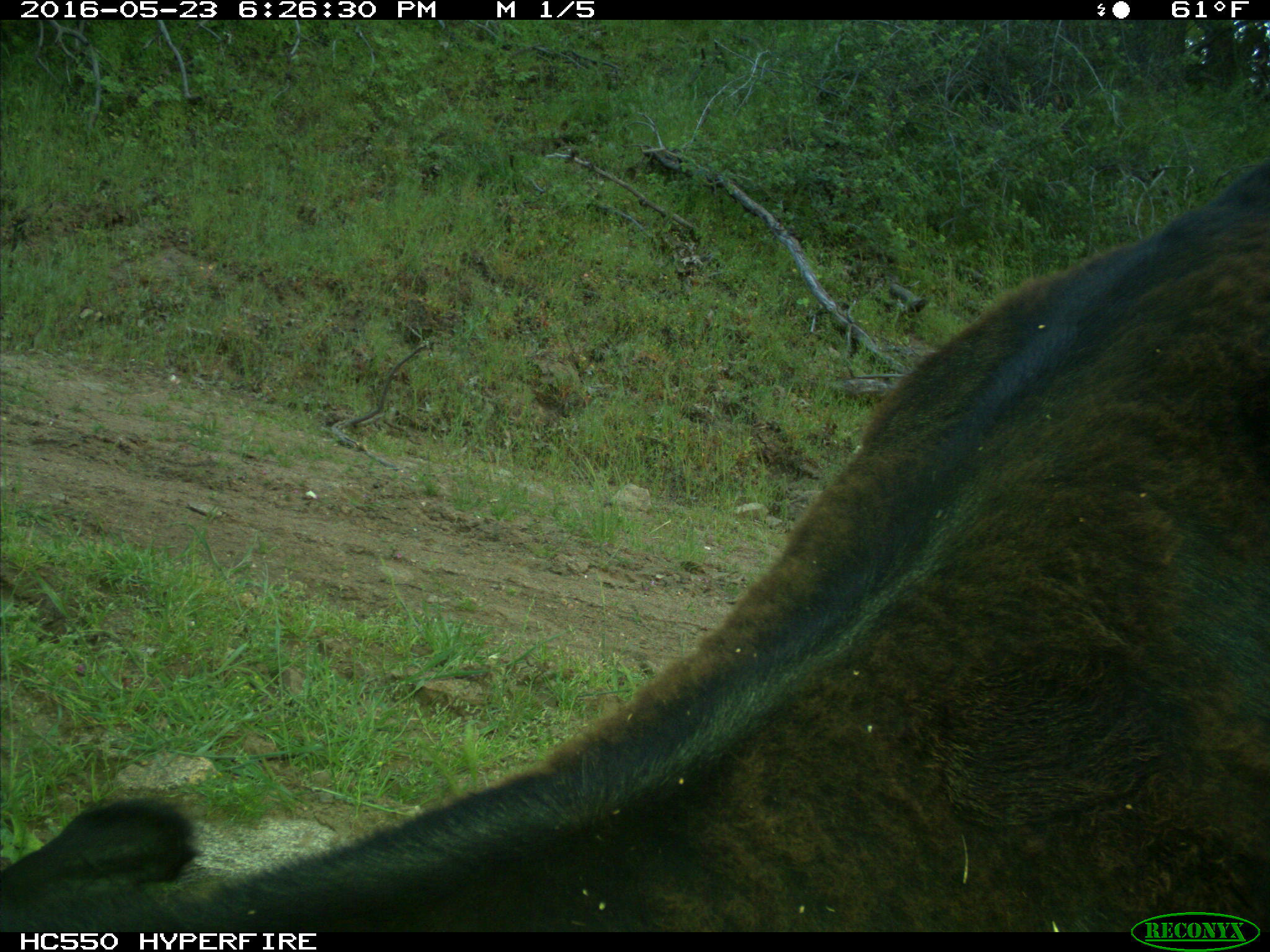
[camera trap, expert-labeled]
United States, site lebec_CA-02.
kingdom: Animalia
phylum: Chordata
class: Mammalia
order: Artiodactyla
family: Bovidae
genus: Bos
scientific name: Bos taurus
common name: domestic cow